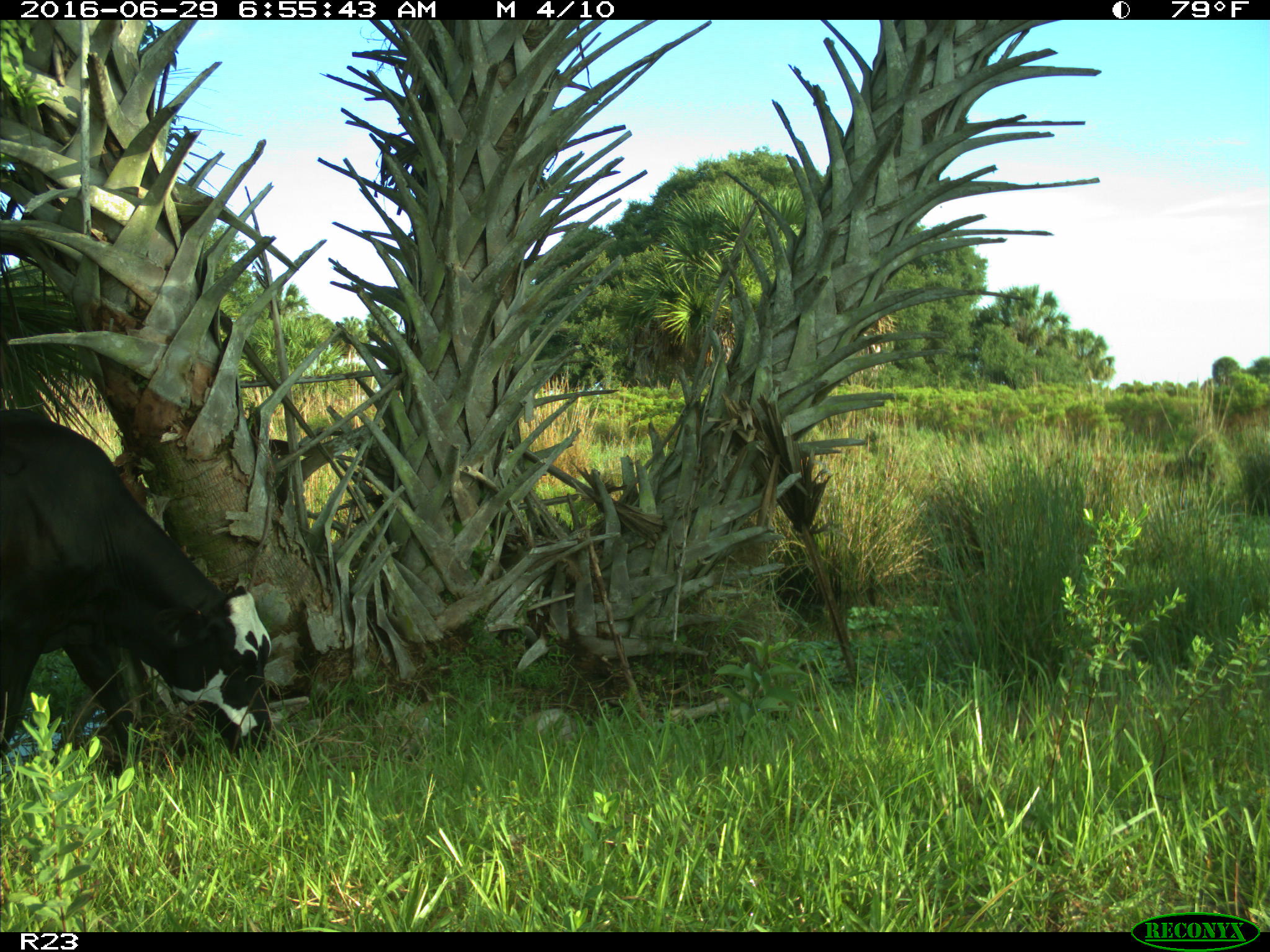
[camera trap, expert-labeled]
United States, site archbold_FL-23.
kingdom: Animalia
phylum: Chordata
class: Mammalia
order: Artiodactyla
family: Bovidae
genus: Bos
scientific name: Bos taurus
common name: domestic cow